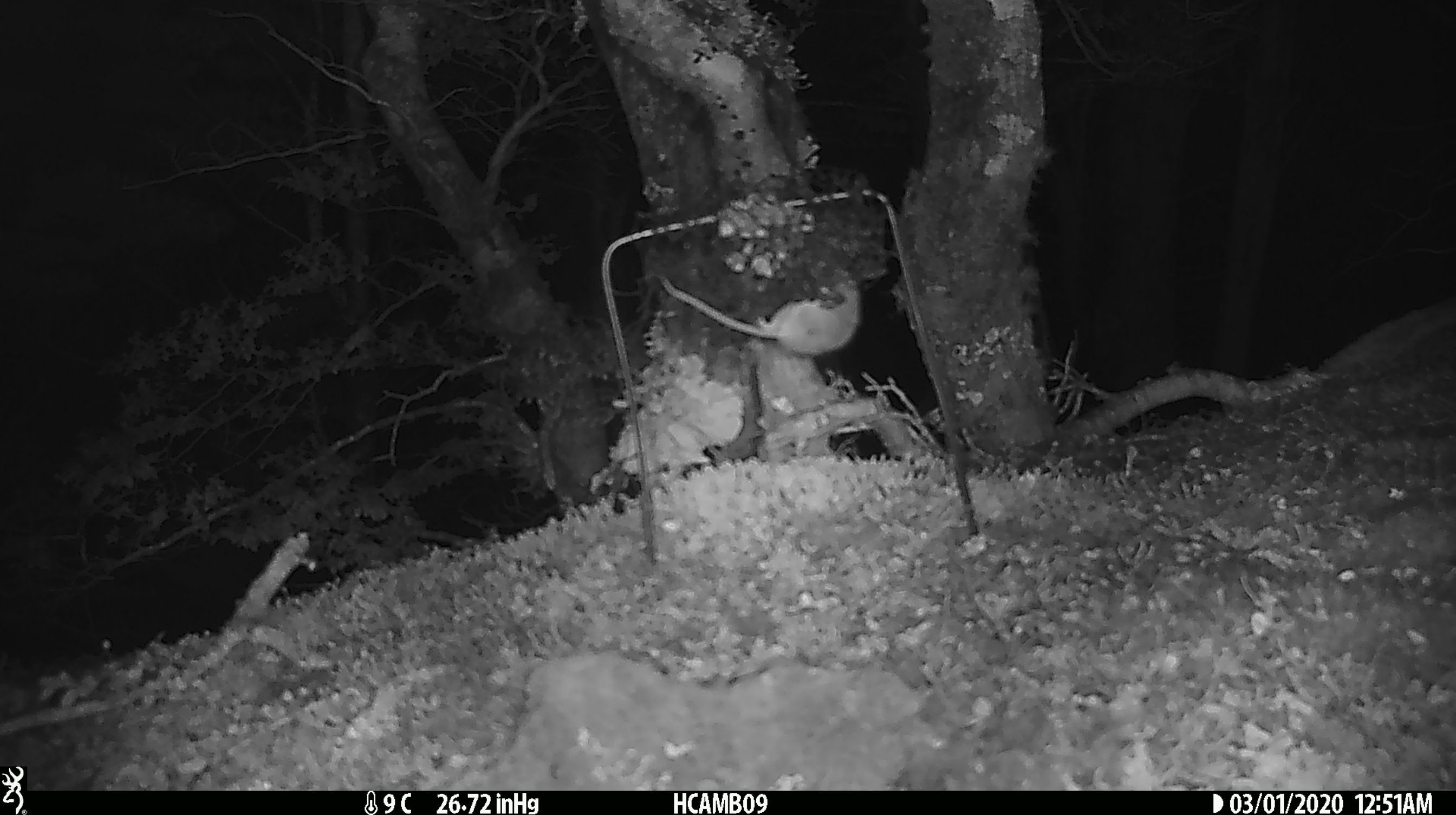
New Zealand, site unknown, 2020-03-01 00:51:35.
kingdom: Animalia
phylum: Chordata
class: Mammalia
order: Rodentia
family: Muridae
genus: Mus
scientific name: Mus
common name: mouse